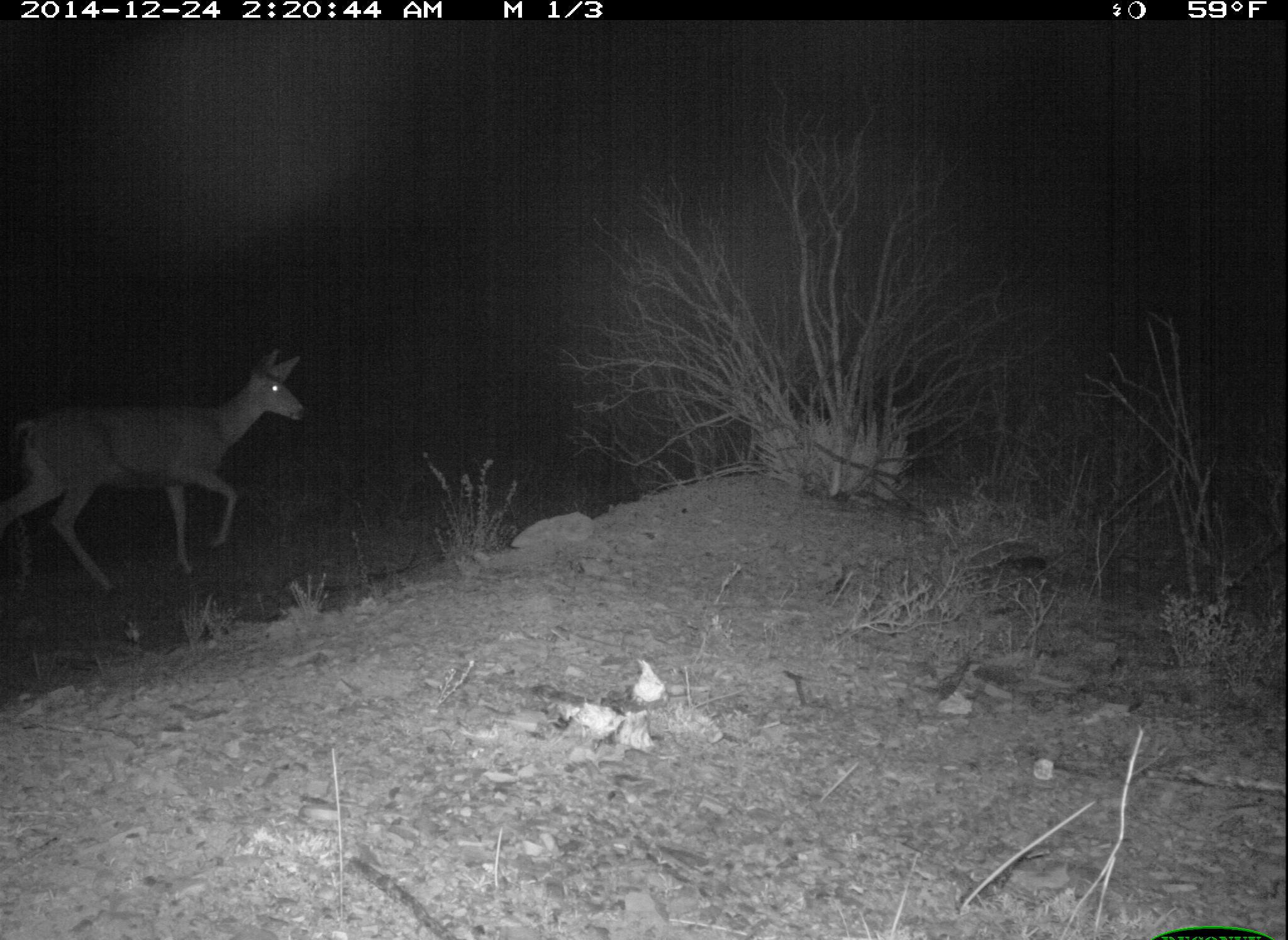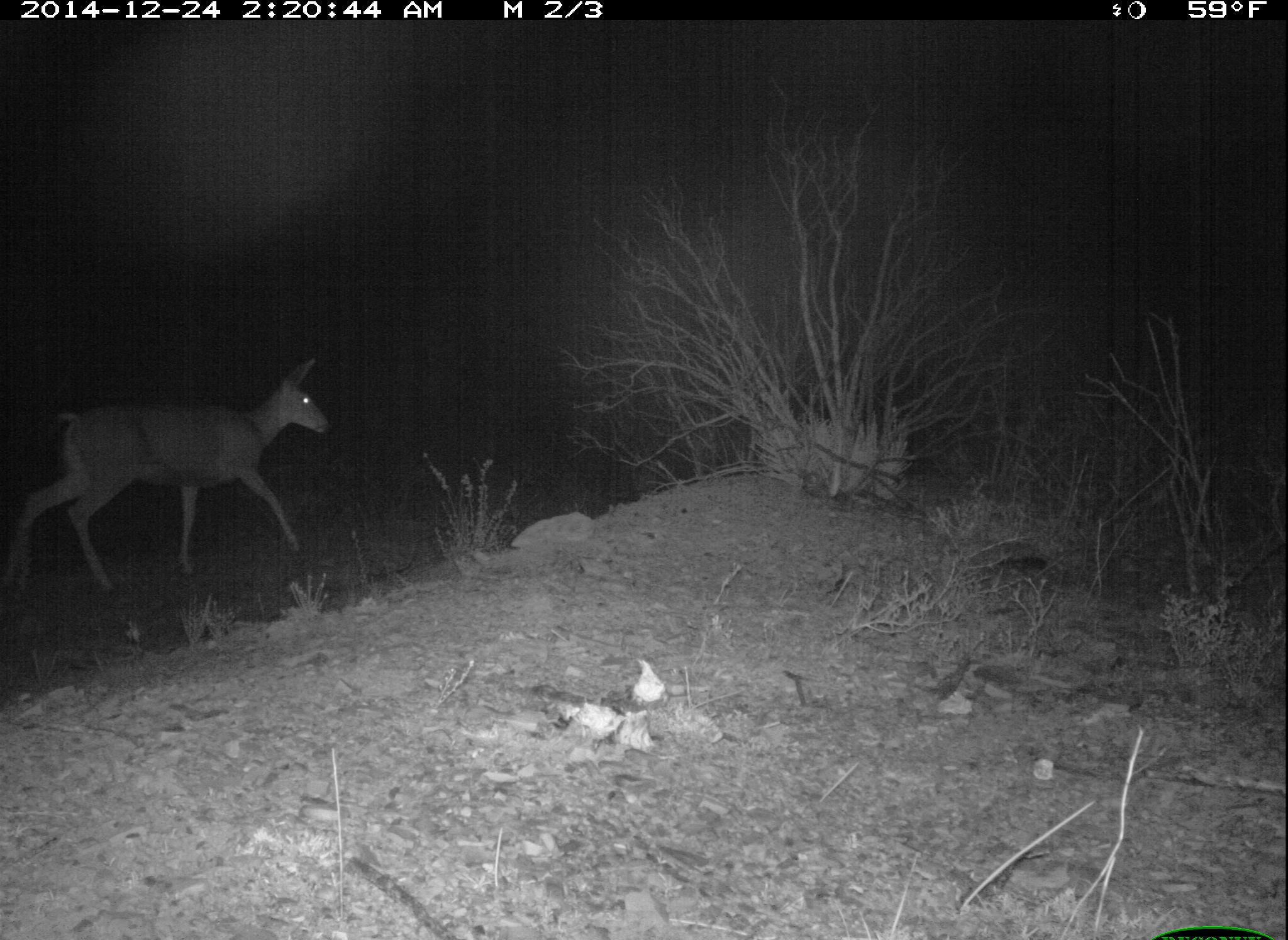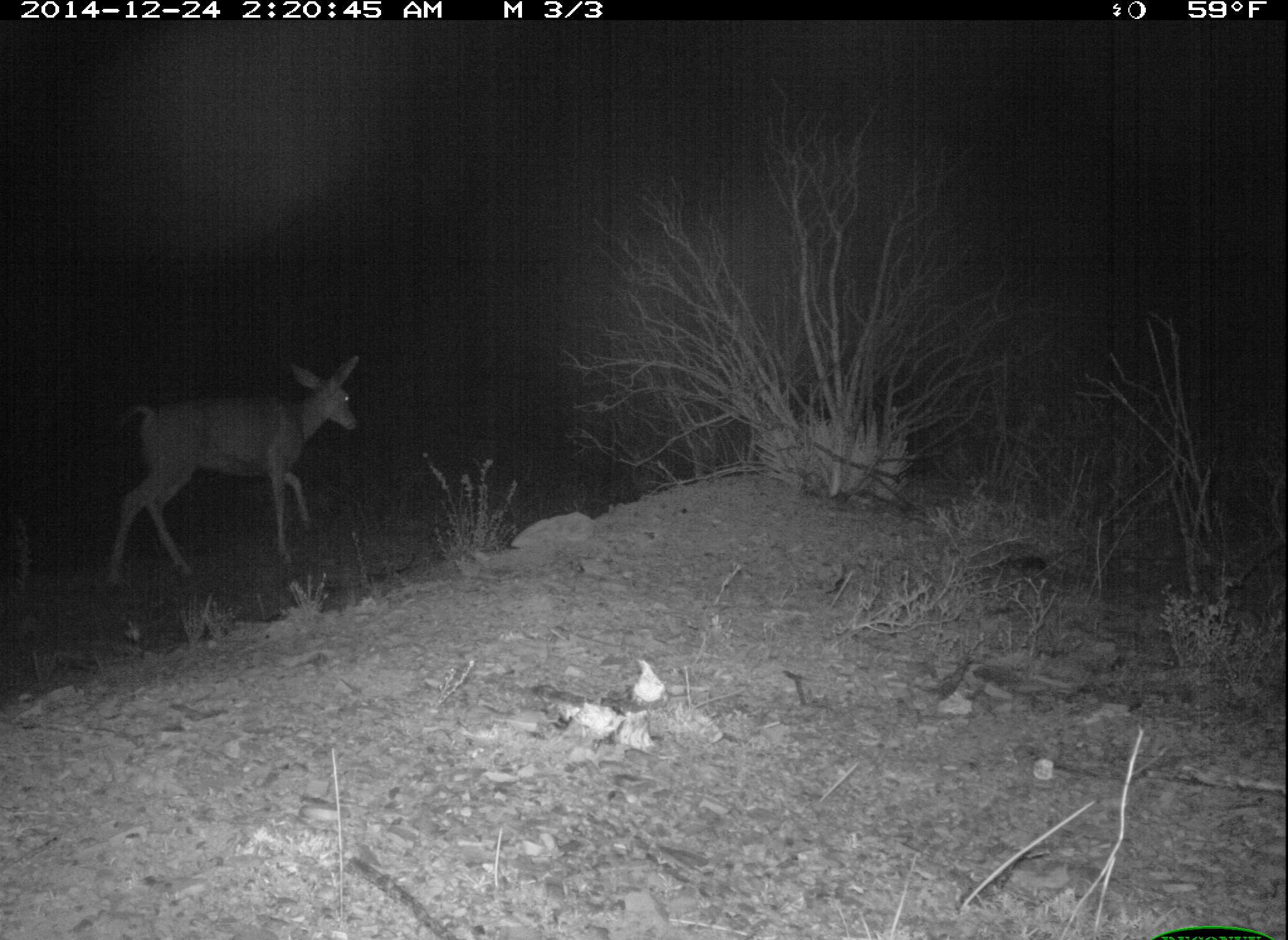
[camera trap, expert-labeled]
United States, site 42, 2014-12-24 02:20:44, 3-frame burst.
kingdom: Animalia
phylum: Chordata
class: Mammalia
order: Artiodactyla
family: Cervidae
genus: Odocoileus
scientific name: Odocoileus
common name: deer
Deer (Odocoileus).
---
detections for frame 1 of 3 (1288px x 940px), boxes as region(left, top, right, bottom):
deer: region(0, 347, 307, 597)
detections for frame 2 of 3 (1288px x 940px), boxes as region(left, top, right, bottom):
deer: region(2, 355, 330, 599)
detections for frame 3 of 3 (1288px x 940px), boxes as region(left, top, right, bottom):
deer: region(104, 354, 363, 590)